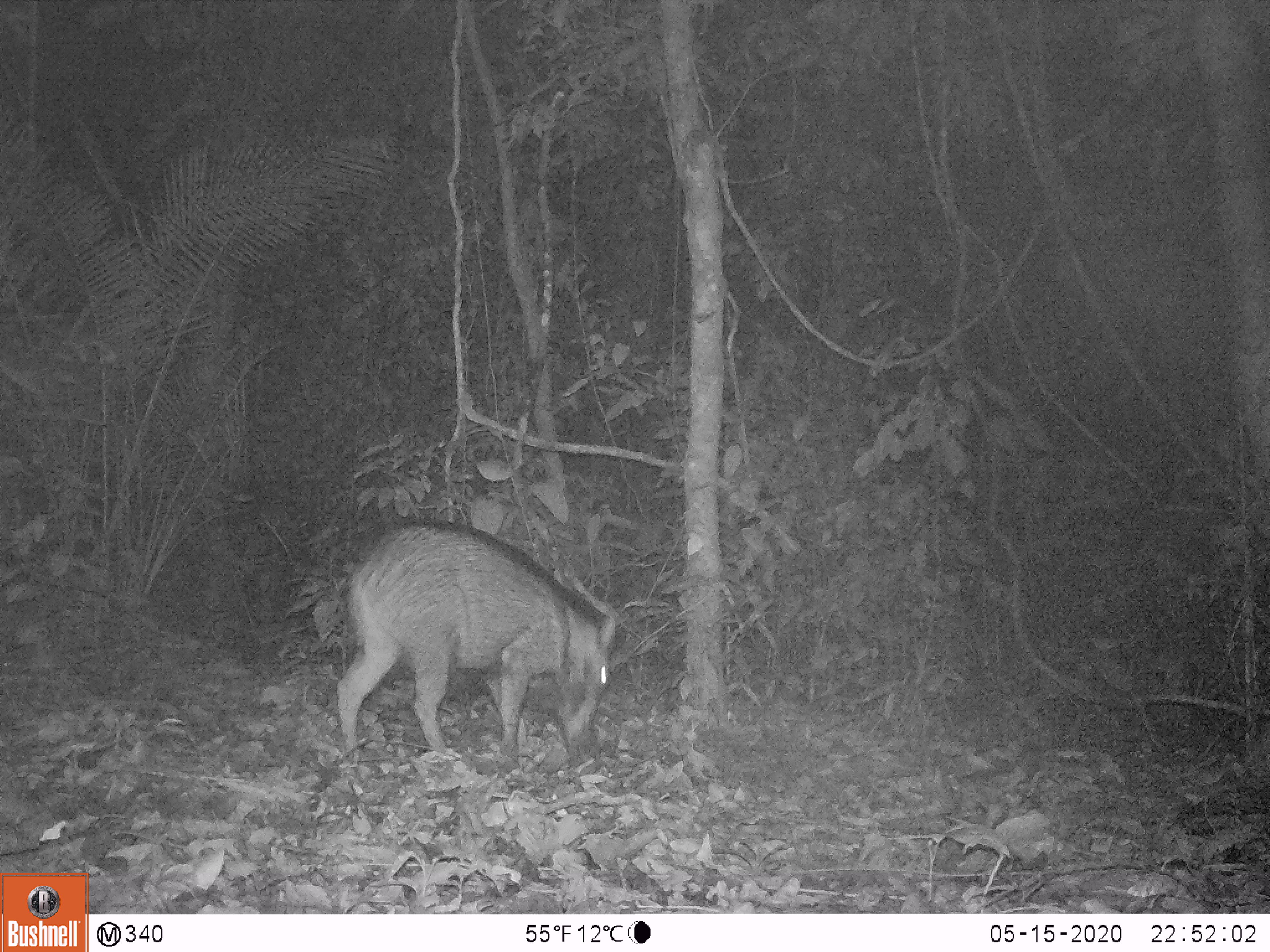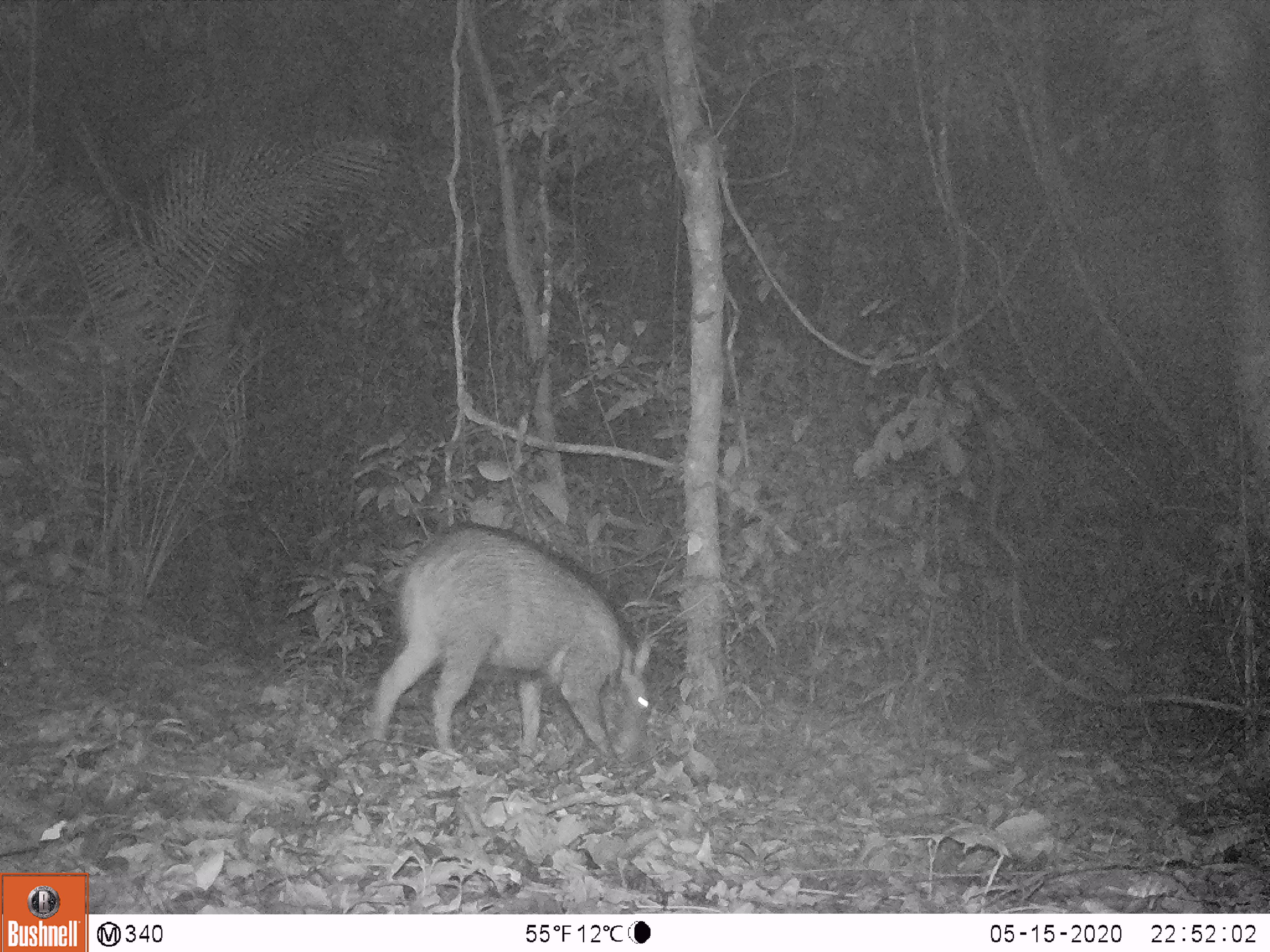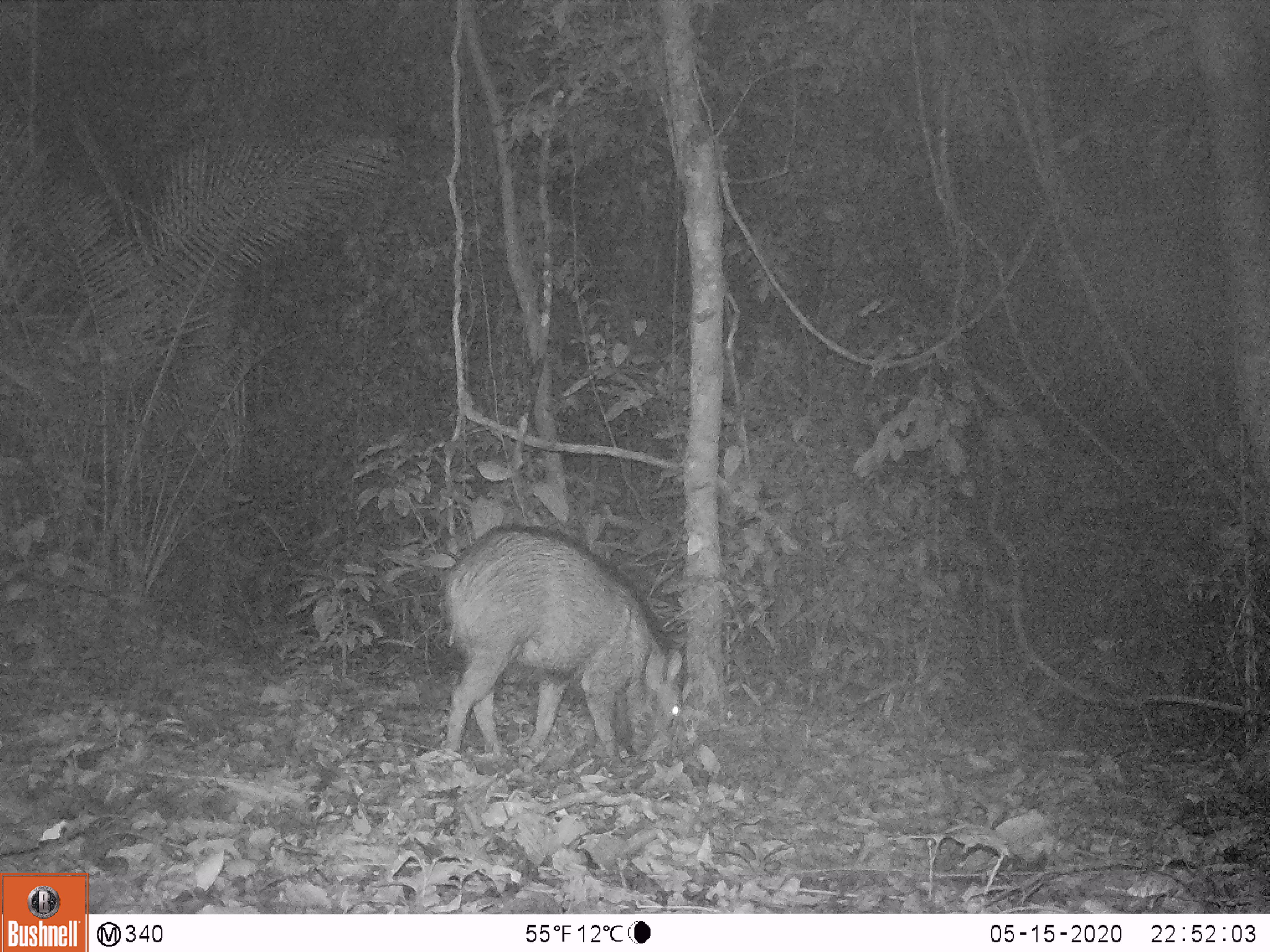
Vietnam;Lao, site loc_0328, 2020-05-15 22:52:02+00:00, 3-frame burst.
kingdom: Animalia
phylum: Chordata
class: Mammalia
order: Artiodactyla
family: Suidae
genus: Sus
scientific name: Sus scrofa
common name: eurasian wild pig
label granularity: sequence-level